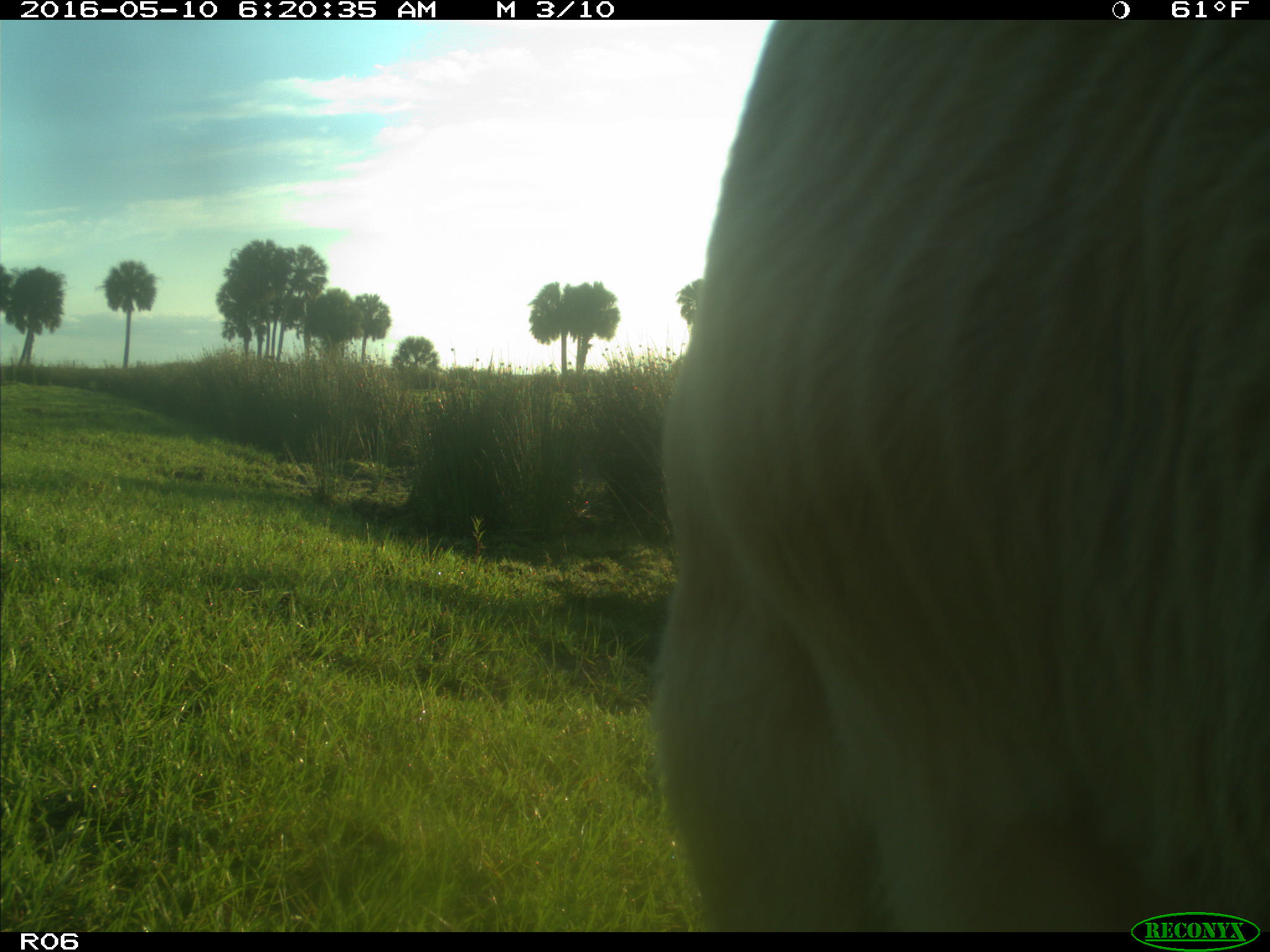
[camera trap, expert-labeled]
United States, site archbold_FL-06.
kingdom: Animalia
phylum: Chordata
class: Mammalia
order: Artiodactyla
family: Bovidae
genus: Bos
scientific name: Bos taurus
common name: domestic cow